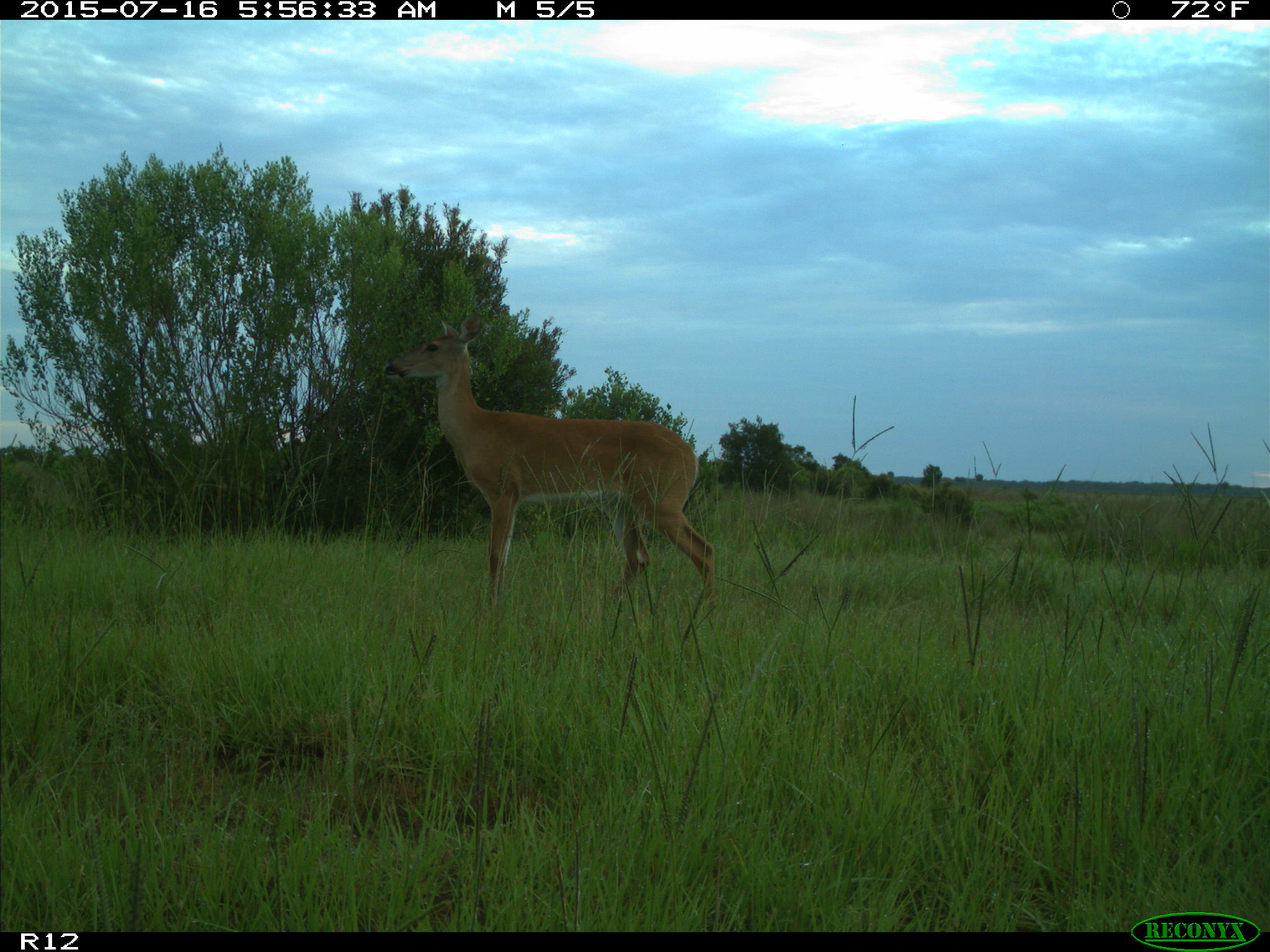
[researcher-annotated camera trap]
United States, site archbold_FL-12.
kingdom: Animalia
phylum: Chordata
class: Mammalia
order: Artiodactyla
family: Cervidae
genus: Odocoileus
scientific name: Odocoileus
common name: deer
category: unidentified deer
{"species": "unidentified deer (deer) (Odocoileus)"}